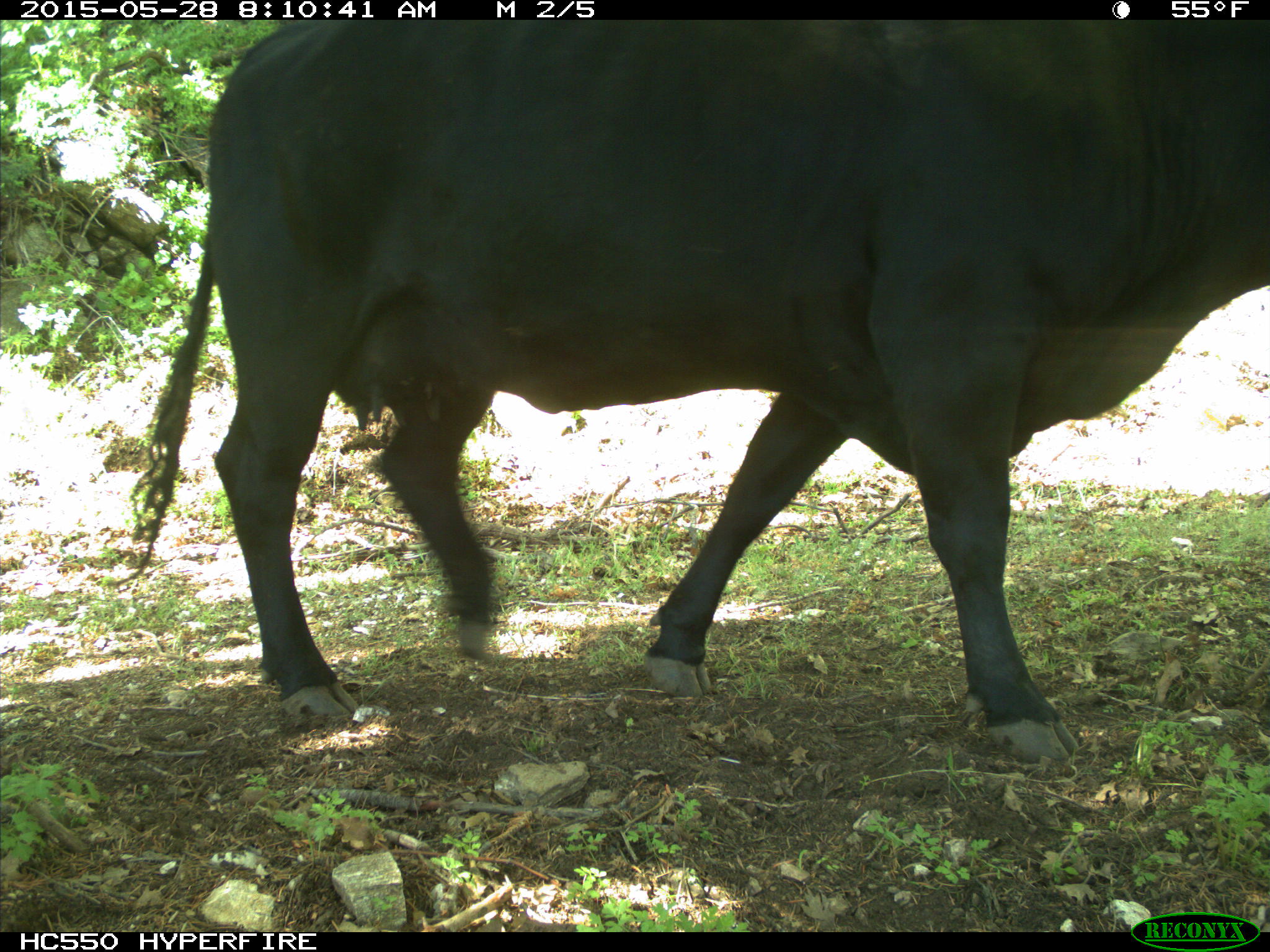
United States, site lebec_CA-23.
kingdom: Animalia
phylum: Chordata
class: Mammalia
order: Artiodactyla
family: Bovidae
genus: Bos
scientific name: Bos taurus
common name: domestic cow